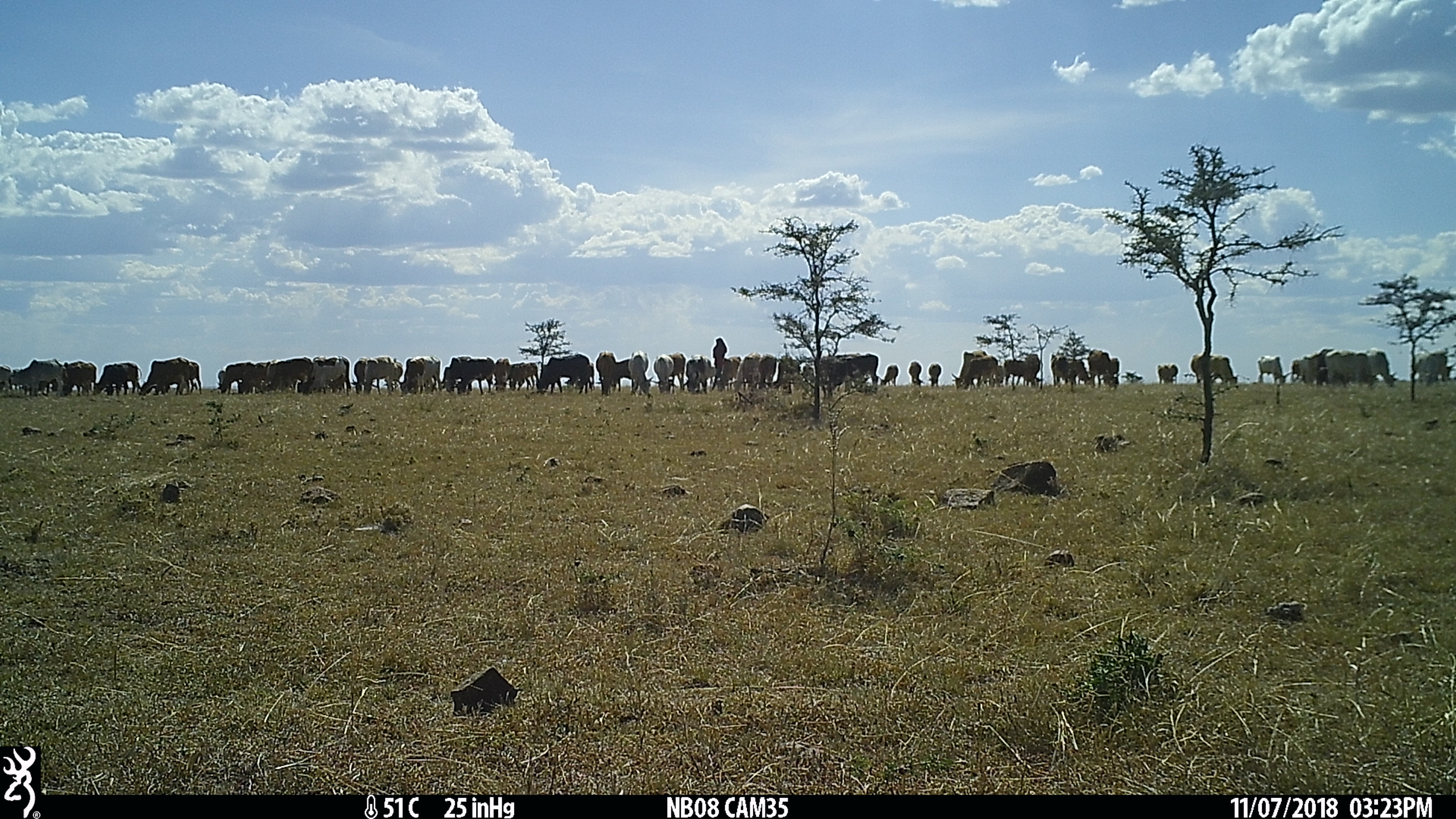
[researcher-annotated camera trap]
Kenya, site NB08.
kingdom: Animalia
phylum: Chordata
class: Mammalia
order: Artiodactyla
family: Bovidae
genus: Bos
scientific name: Bos taurus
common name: cattle